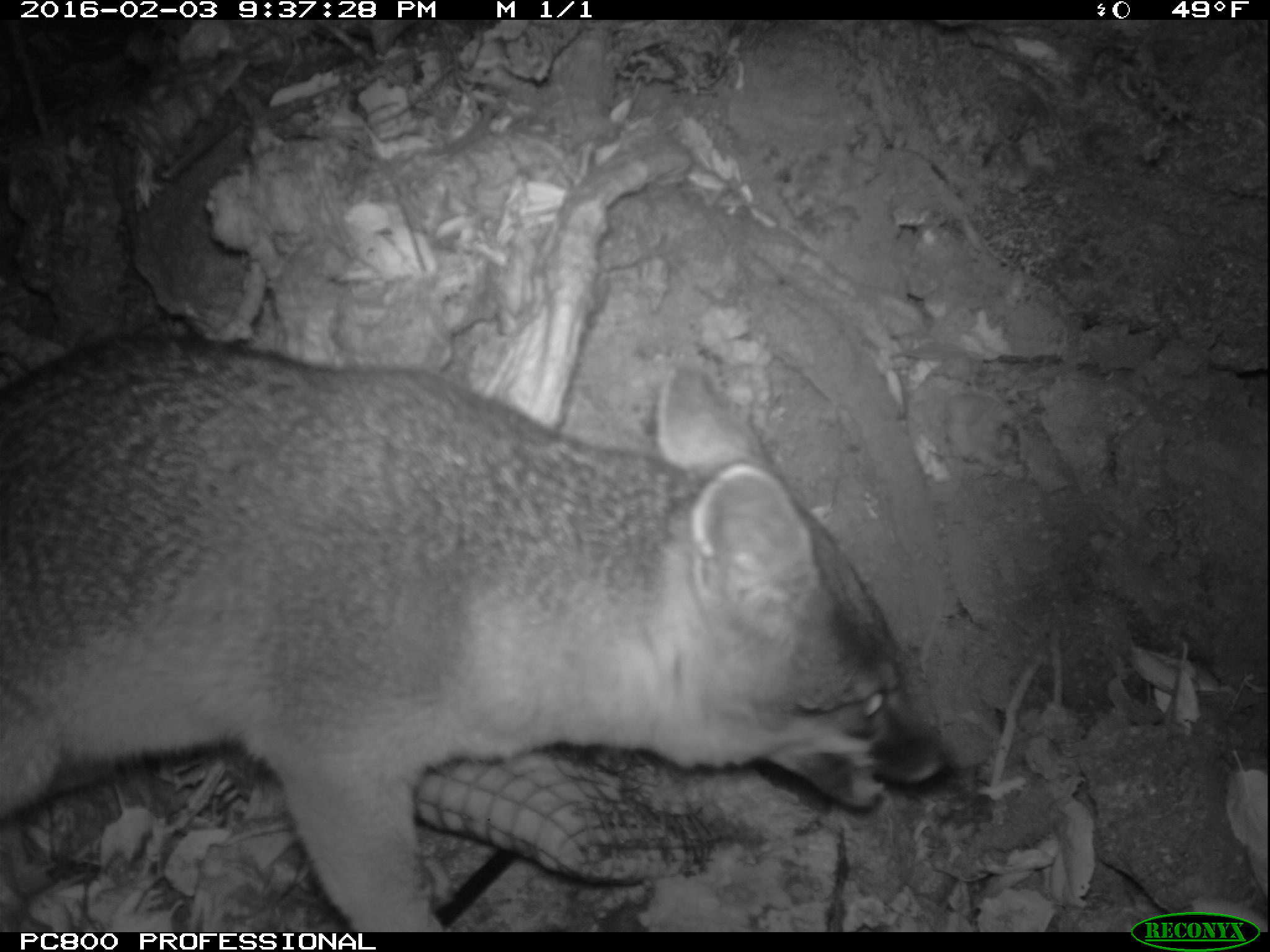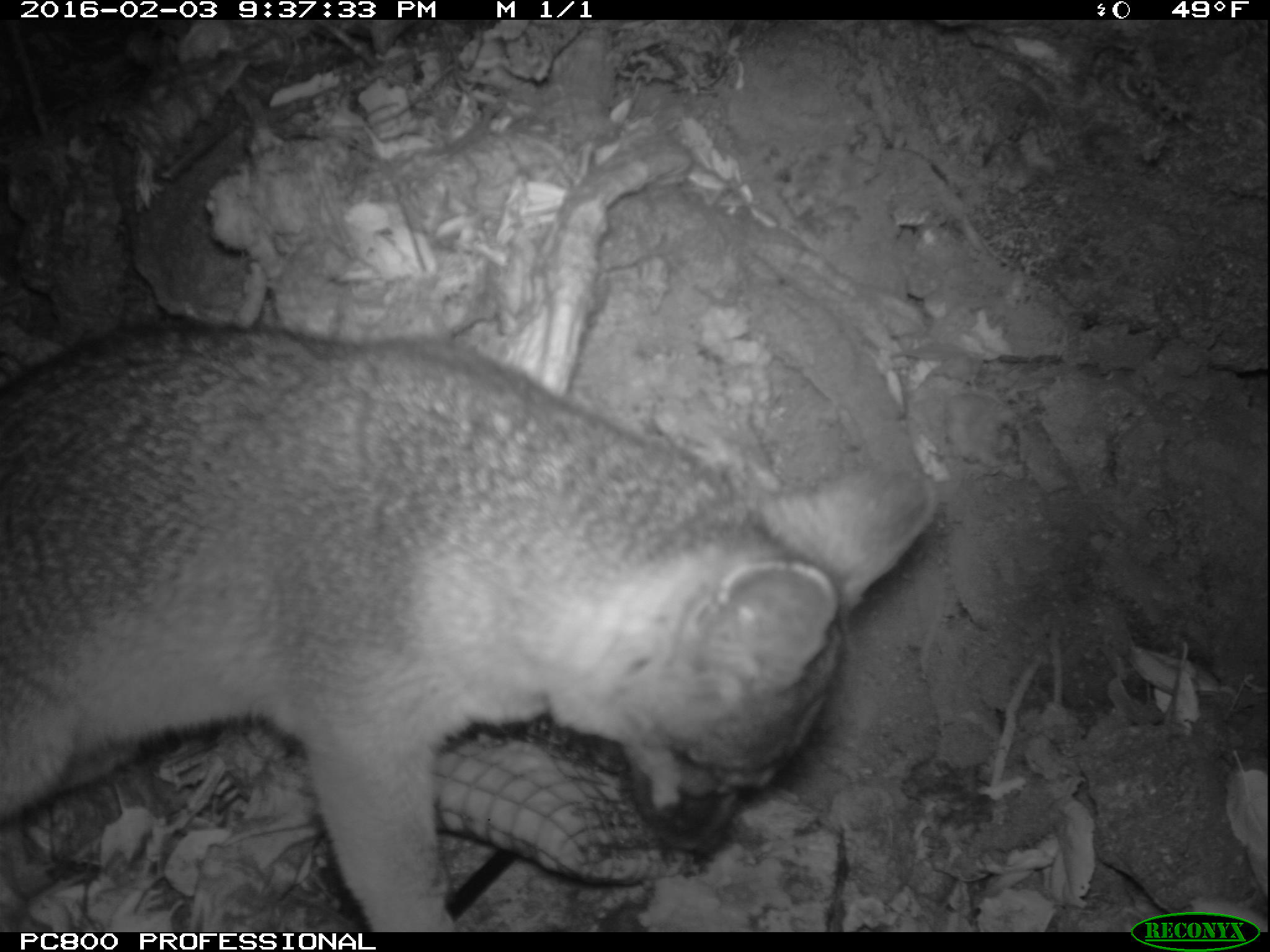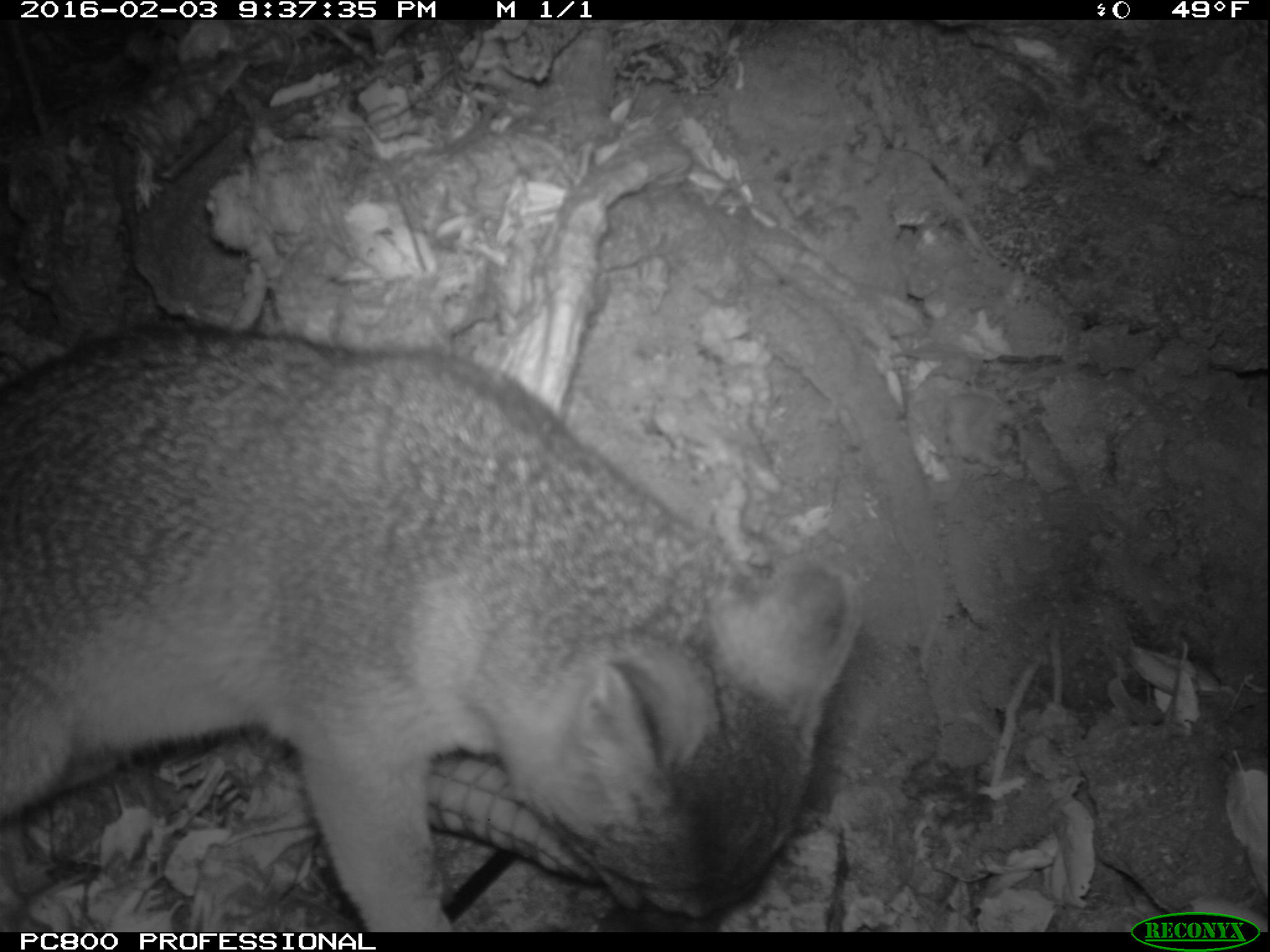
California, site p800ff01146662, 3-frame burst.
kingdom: Animalia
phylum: Chordata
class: Mammalia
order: Carnivora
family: Canidae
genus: Urocyon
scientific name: Urocyon littoralis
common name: island fox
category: fox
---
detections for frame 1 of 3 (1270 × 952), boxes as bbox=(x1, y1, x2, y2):
fox: bbox=(0, 329, 944, 930)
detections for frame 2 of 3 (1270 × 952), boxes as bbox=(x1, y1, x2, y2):
fox: bbox=(0, 318, 939, 932)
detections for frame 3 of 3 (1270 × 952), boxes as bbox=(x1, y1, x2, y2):
fox: bbox=(0, 325, 860, 931)